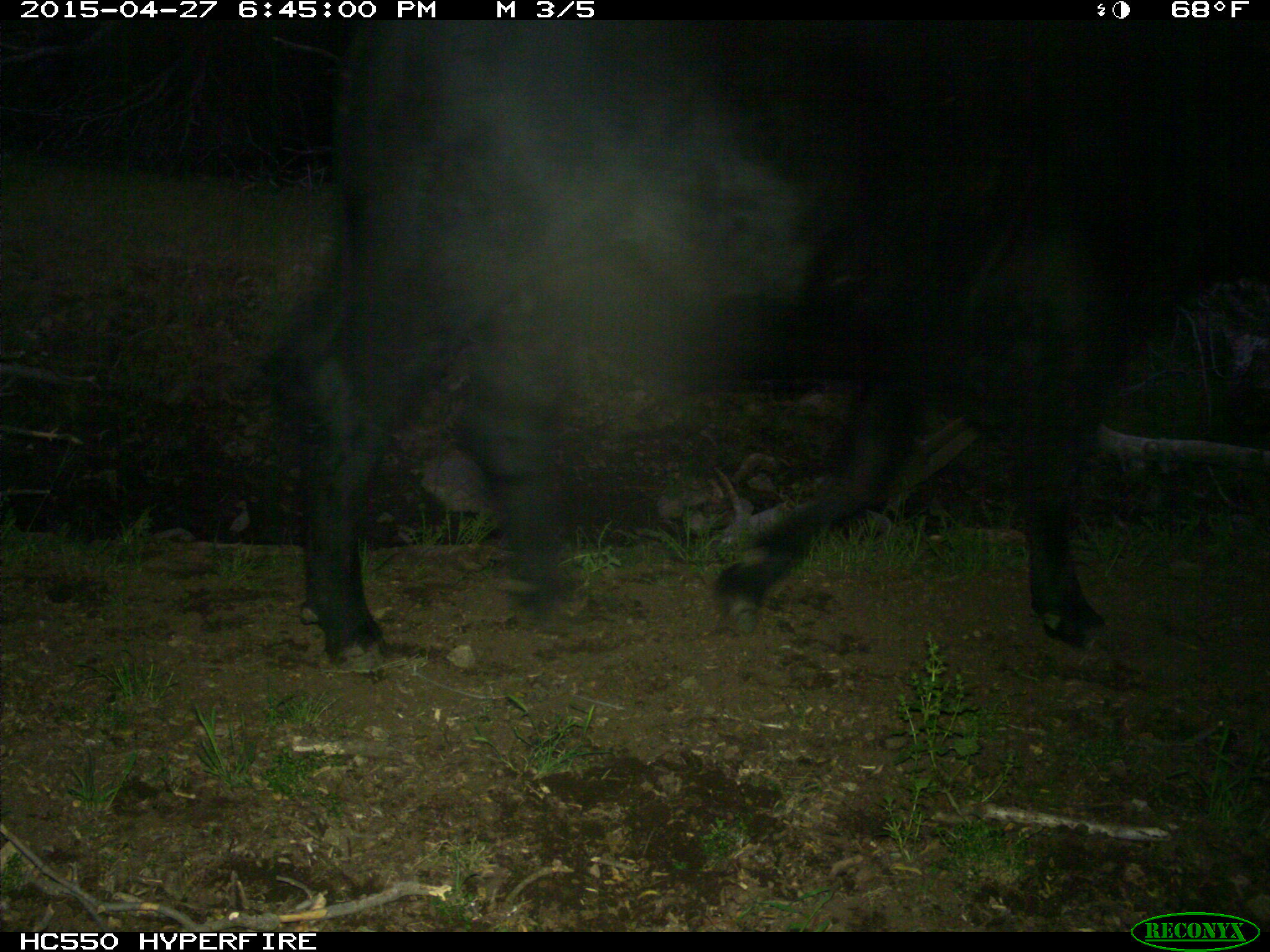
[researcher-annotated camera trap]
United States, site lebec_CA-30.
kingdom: Animalia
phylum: Chordata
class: Mammalia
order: Artiodactyla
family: Bovidae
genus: Bos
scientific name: Bos taurus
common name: domestic cow